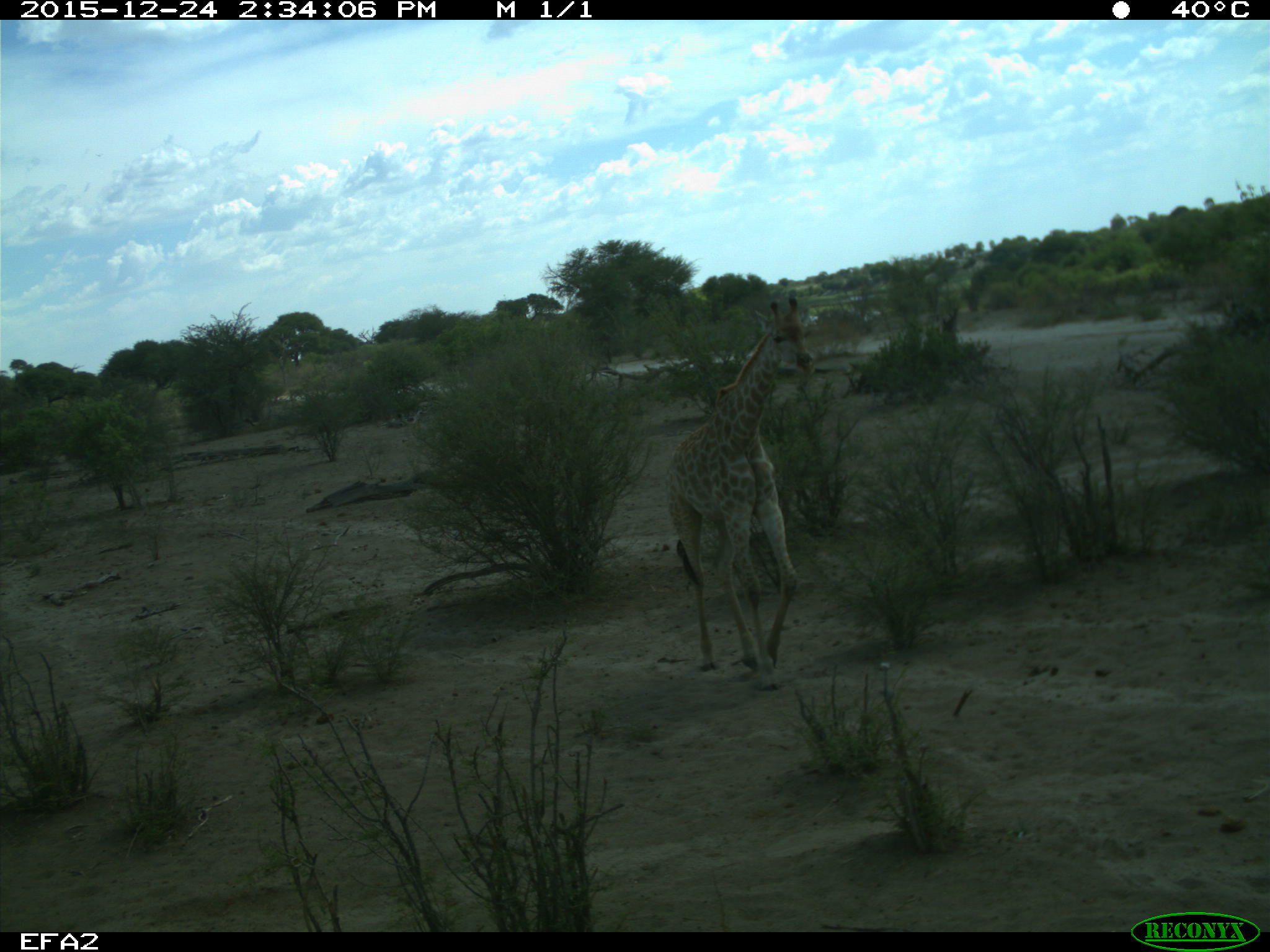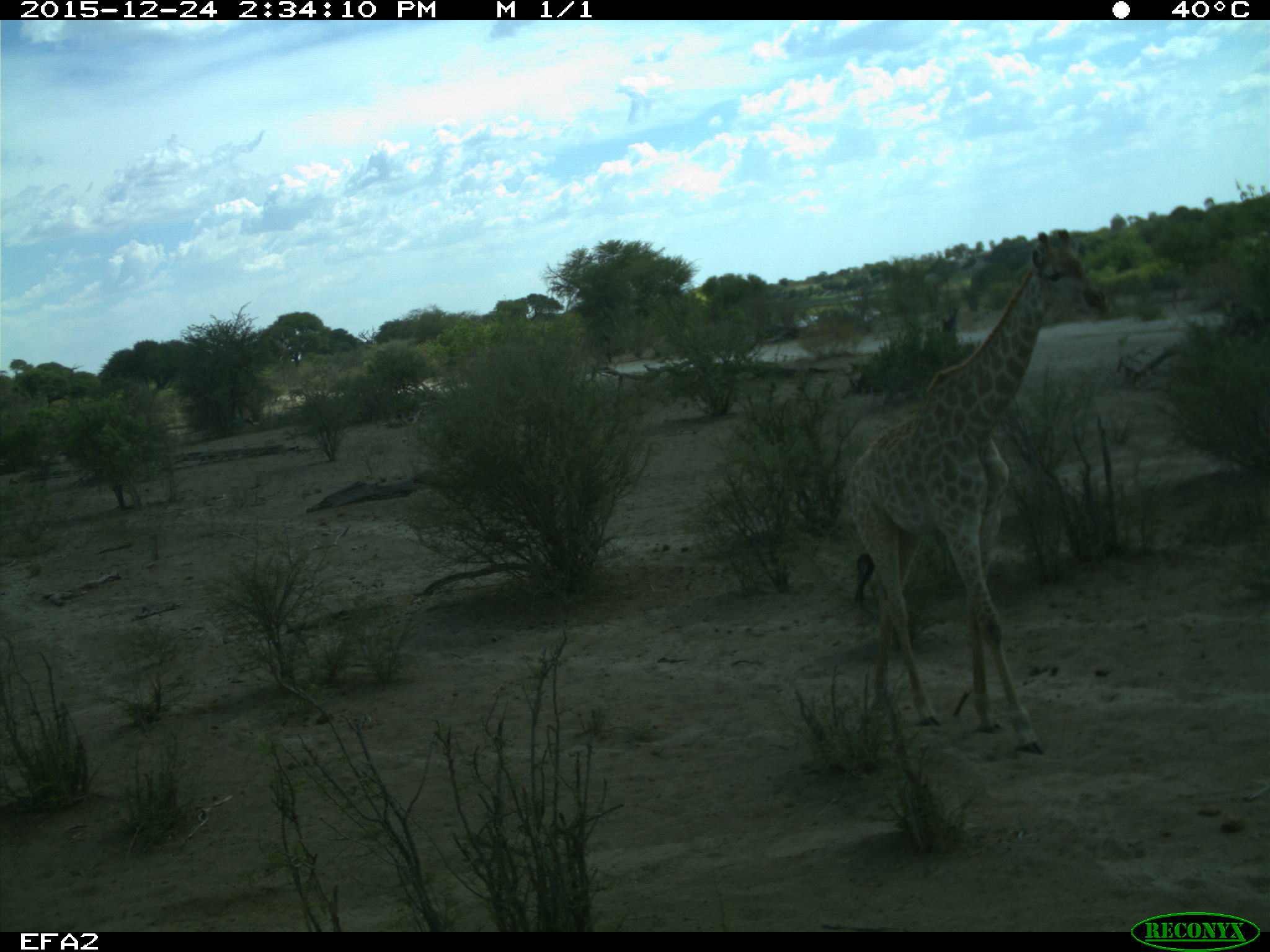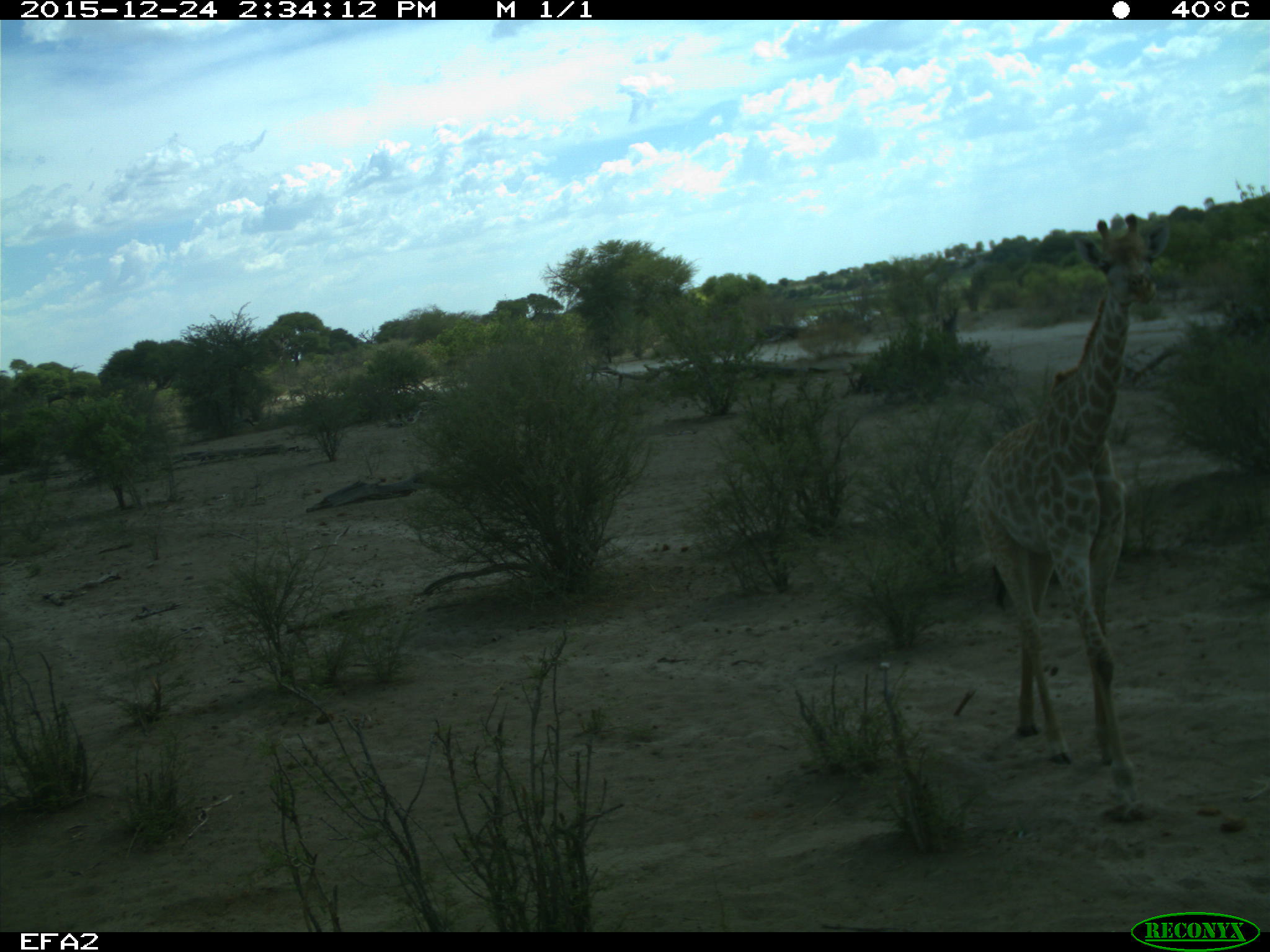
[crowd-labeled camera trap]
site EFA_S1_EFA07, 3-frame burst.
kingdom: Animalia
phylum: Chordata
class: Mammalia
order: Artiodactyla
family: Giraffidae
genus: Giraffa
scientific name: Giraffa camelopardalis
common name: giraffe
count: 1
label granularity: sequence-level